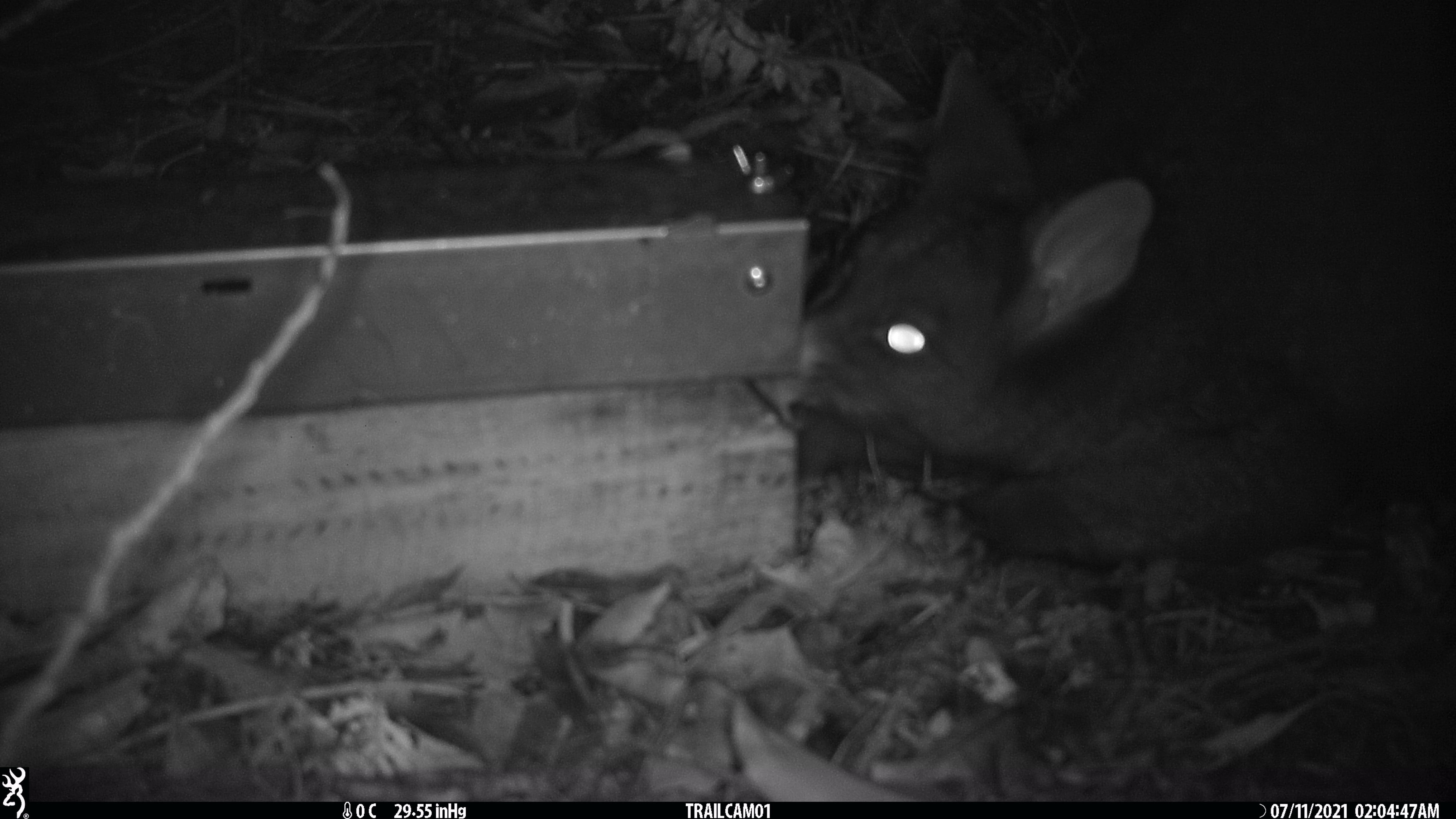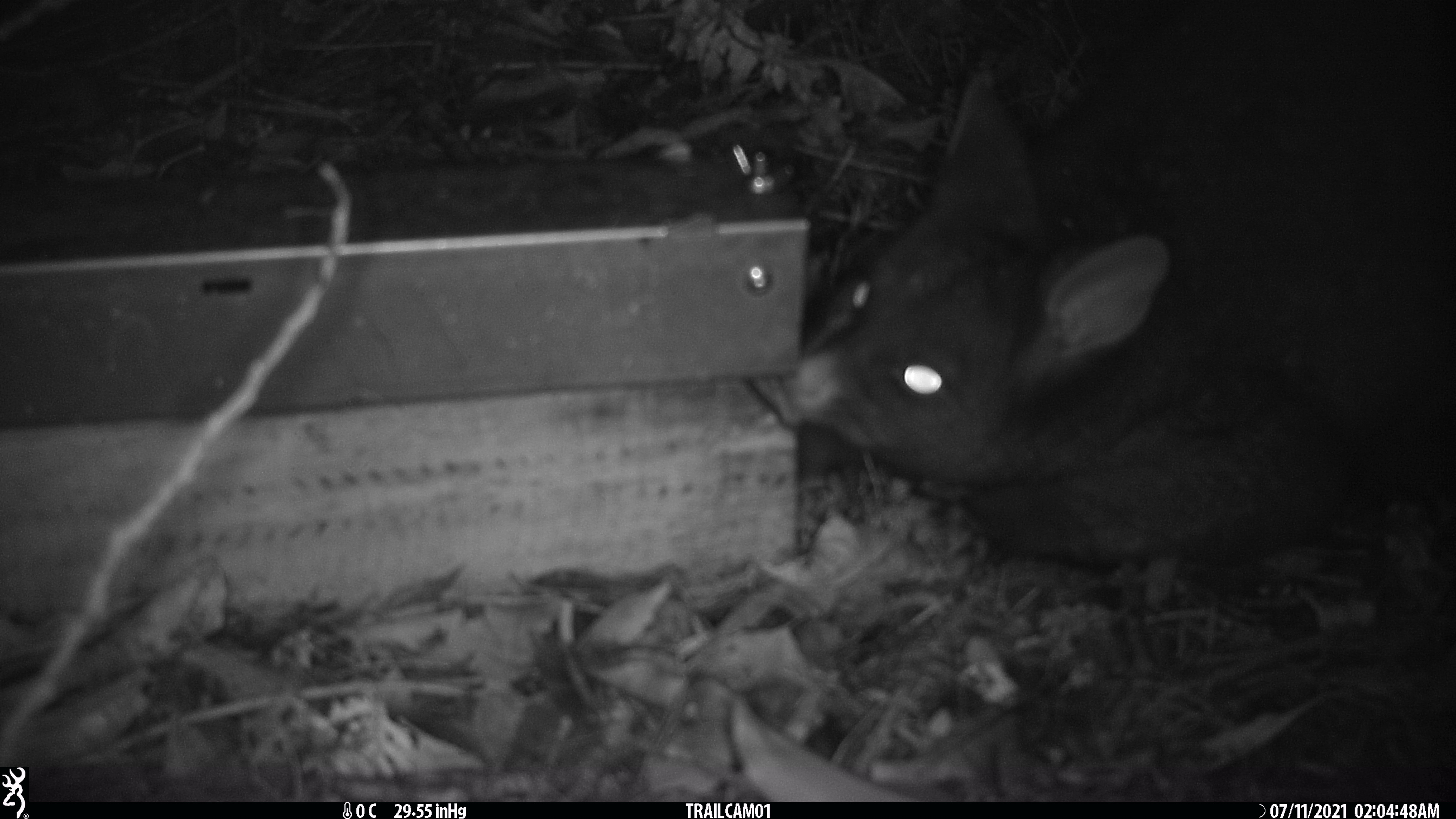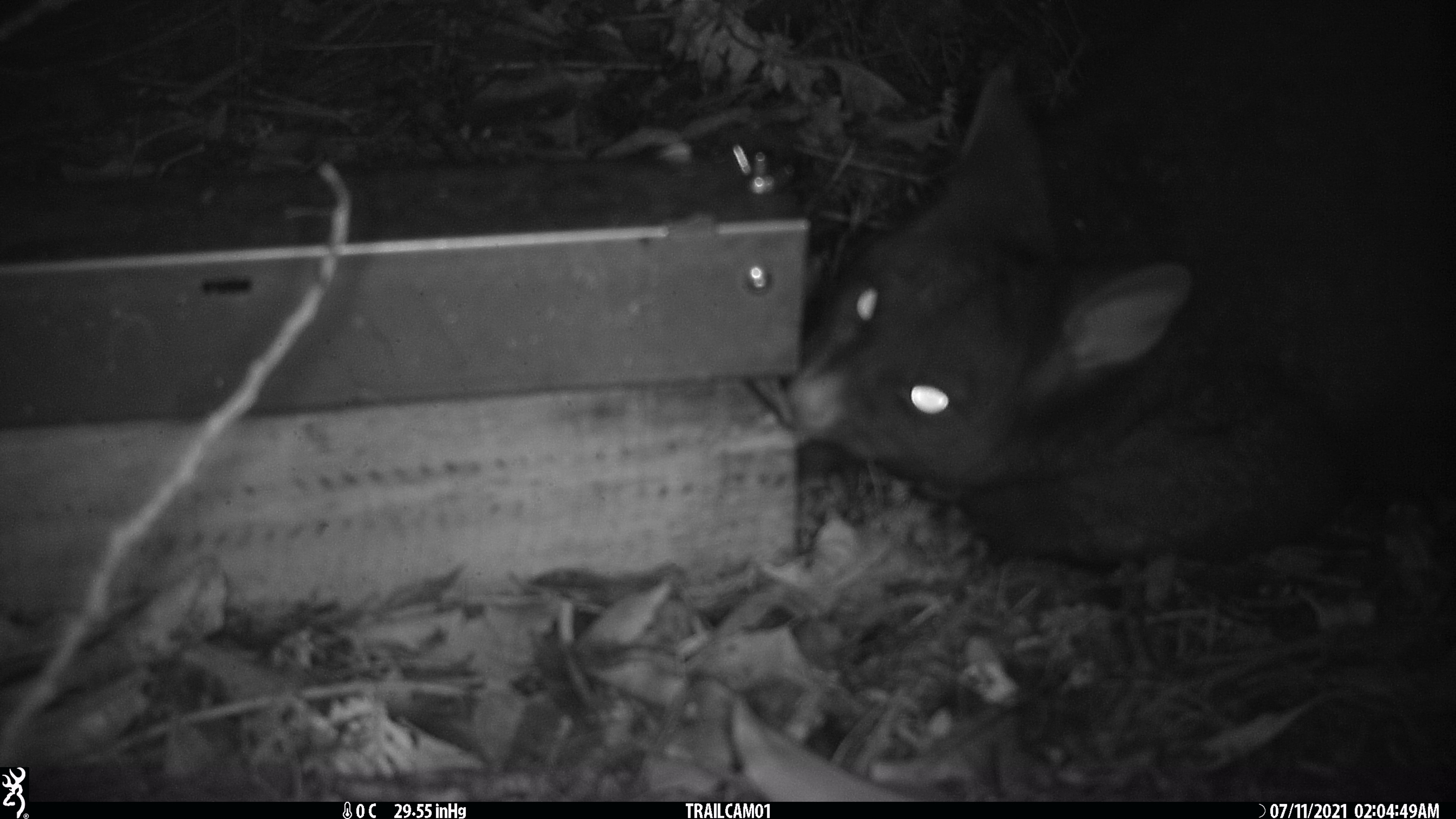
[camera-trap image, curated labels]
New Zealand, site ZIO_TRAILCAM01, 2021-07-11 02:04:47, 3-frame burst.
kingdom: Animalia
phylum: Chordata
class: Mammalia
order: Diprotodontia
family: Phalangeridae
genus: Trichosurus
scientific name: Trichosurus vulpecula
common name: common brushtail possum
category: possum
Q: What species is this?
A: Possum (common brushtail possum) (Trichosurus vulpecula).